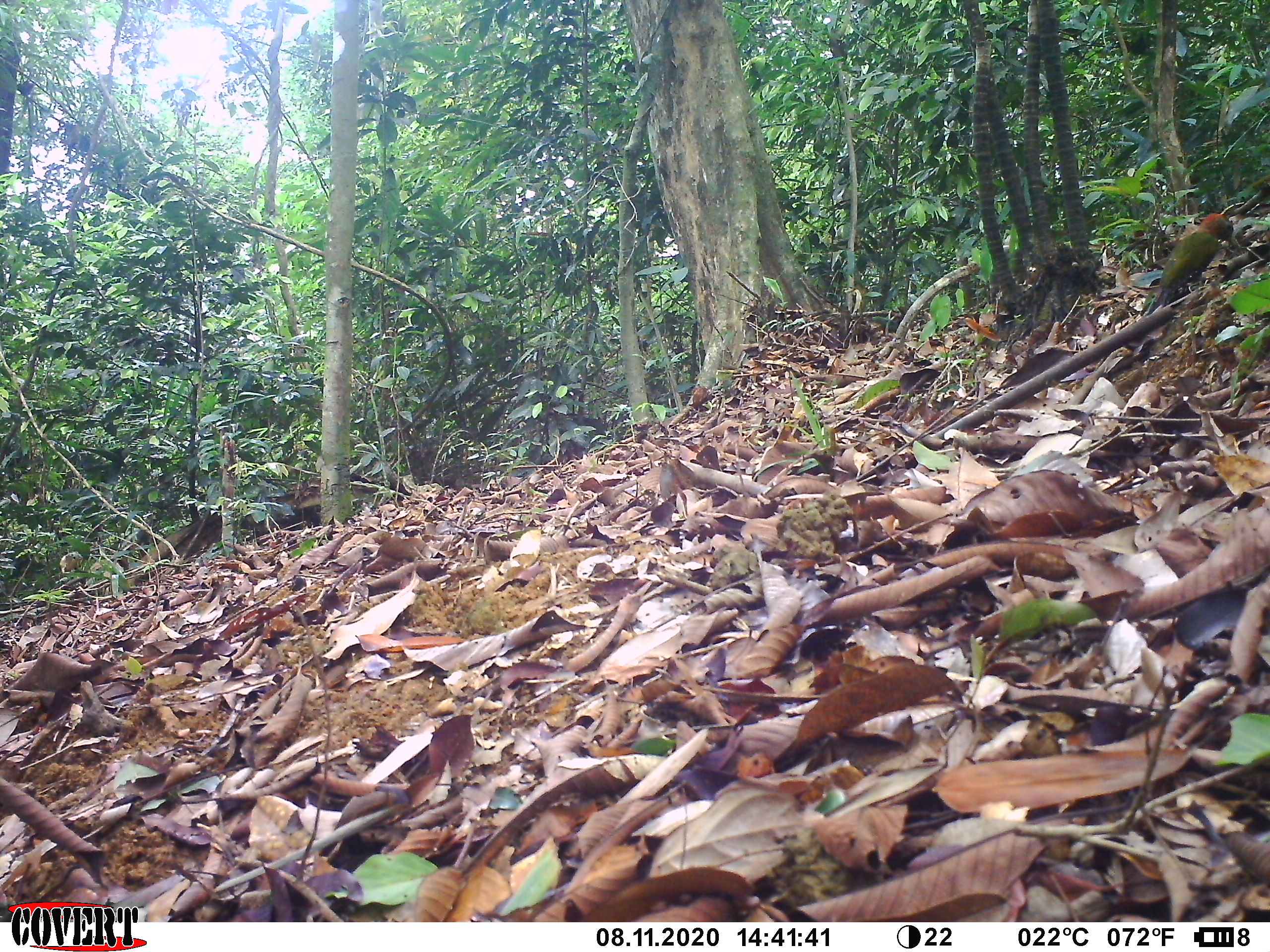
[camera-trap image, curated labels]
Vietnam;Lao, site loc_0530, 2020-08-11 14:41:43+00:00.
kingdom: Animalia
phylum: Chordata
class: Aves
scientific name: Aves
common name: bird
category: unidentified bird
Unidentified bird (bird) (Aves). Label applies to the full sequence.